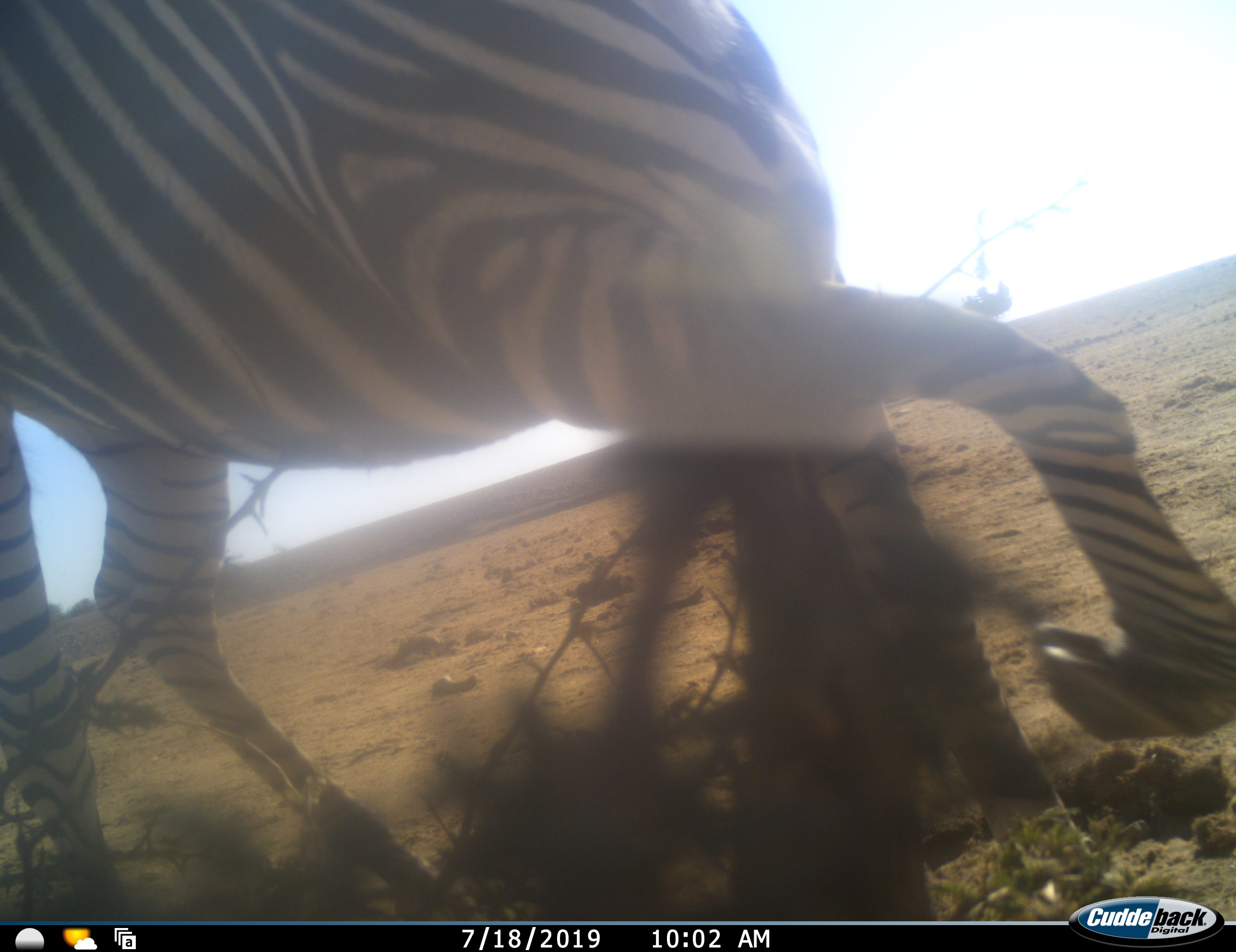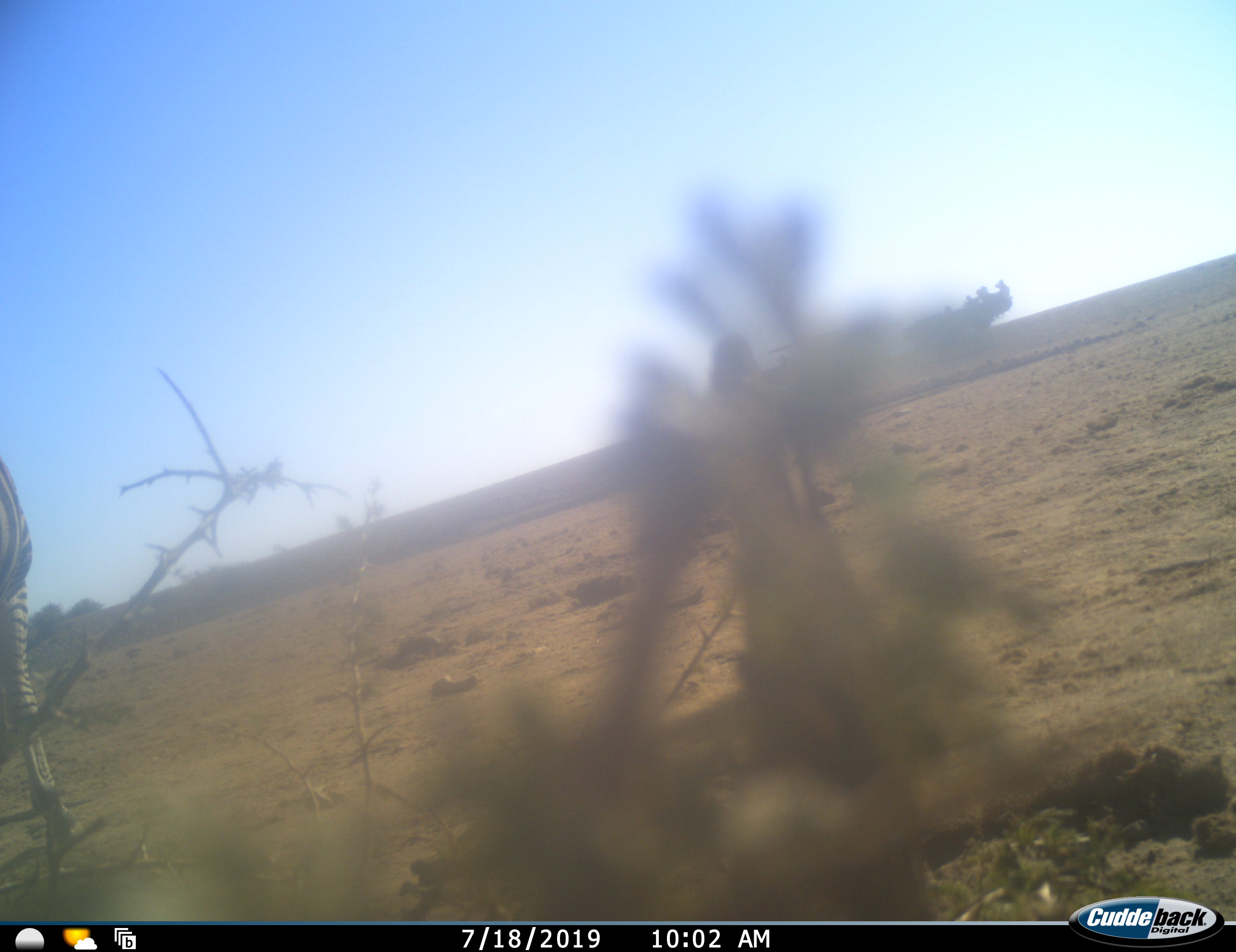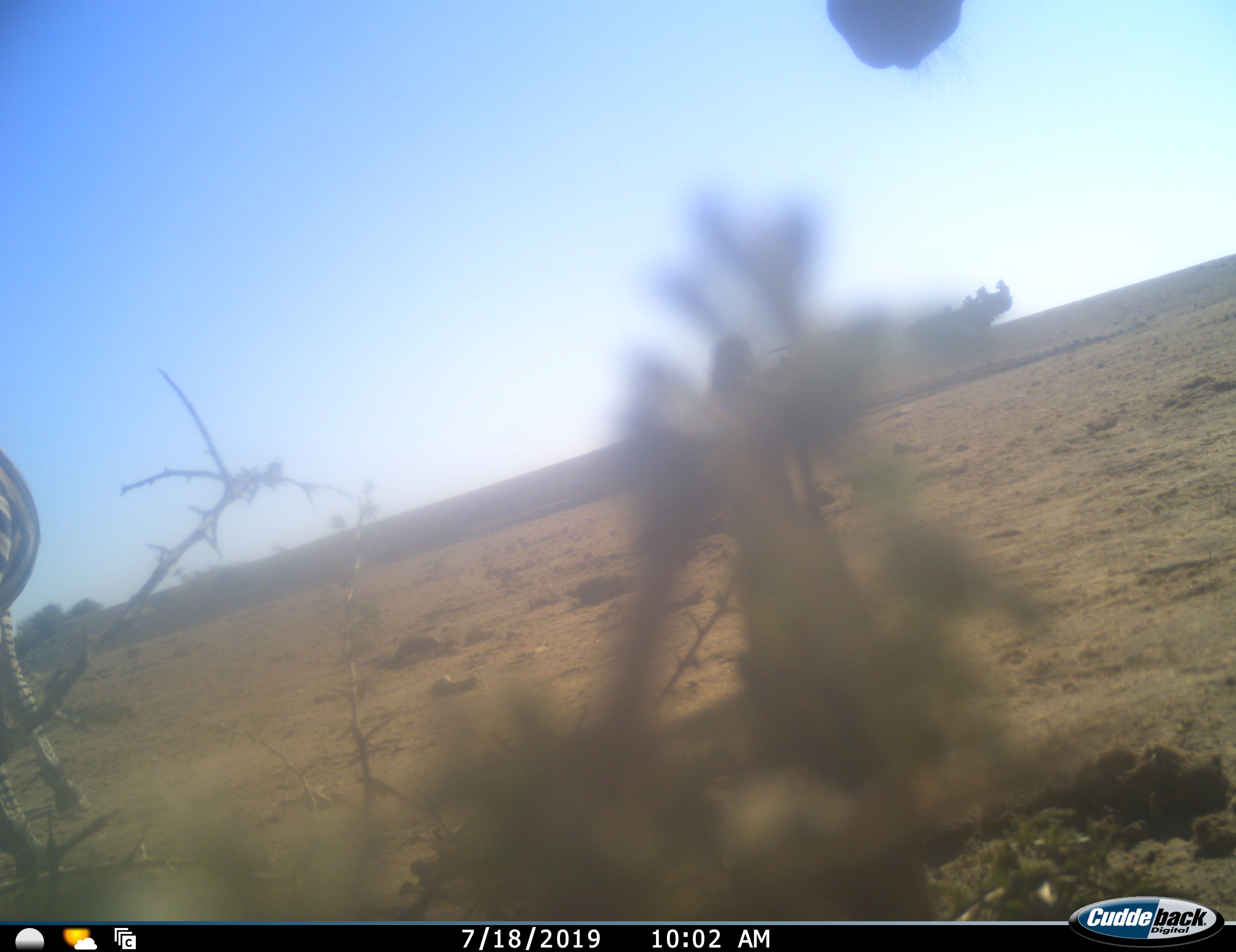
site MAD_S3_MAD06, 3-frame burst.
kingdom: Animalia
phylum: Chordata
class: Mammalia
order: Perissodactyla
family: Equidae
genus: Equus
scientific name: Equus quagga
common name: plains zebra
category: zebraplains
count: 2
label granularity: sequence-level